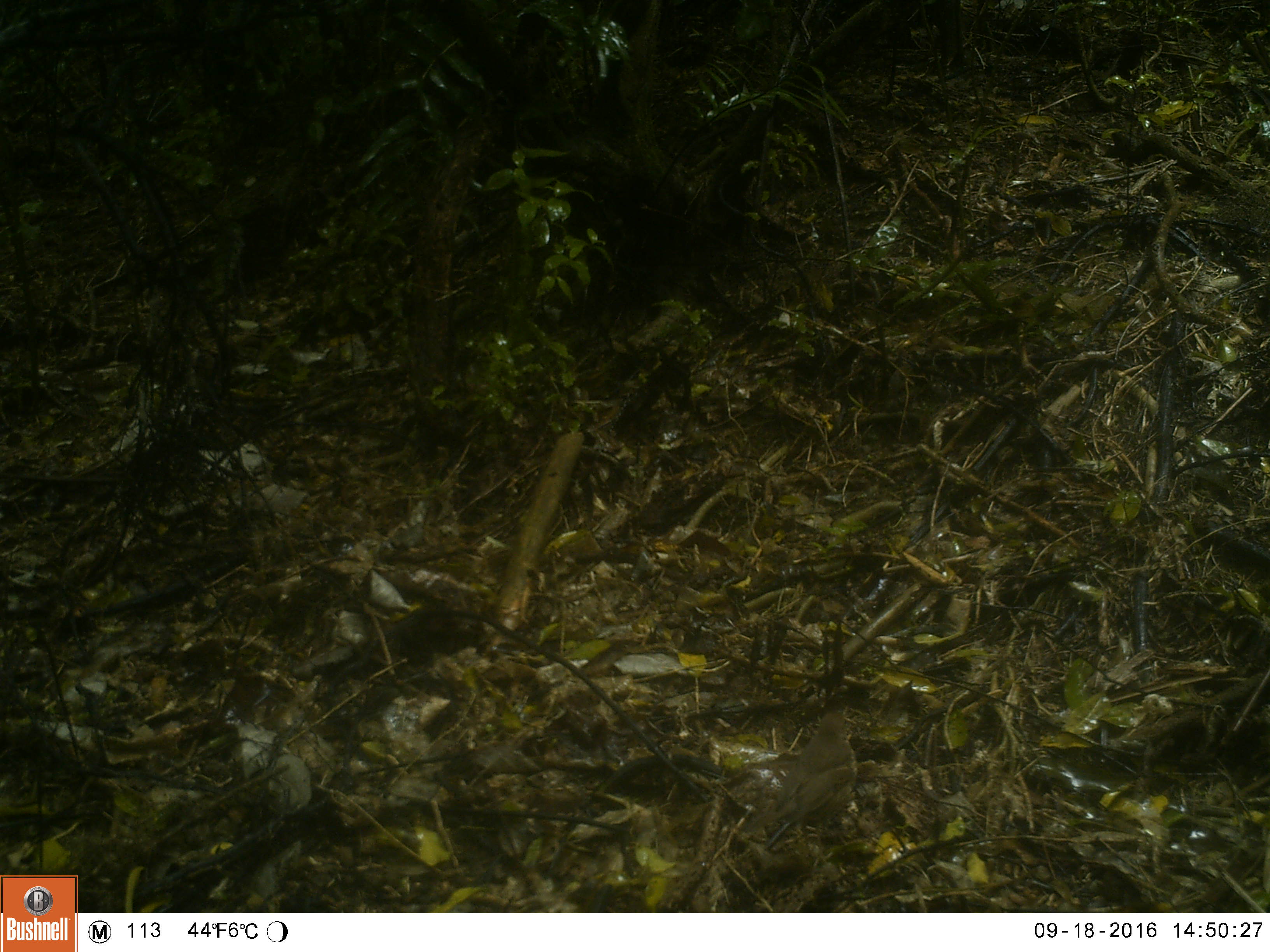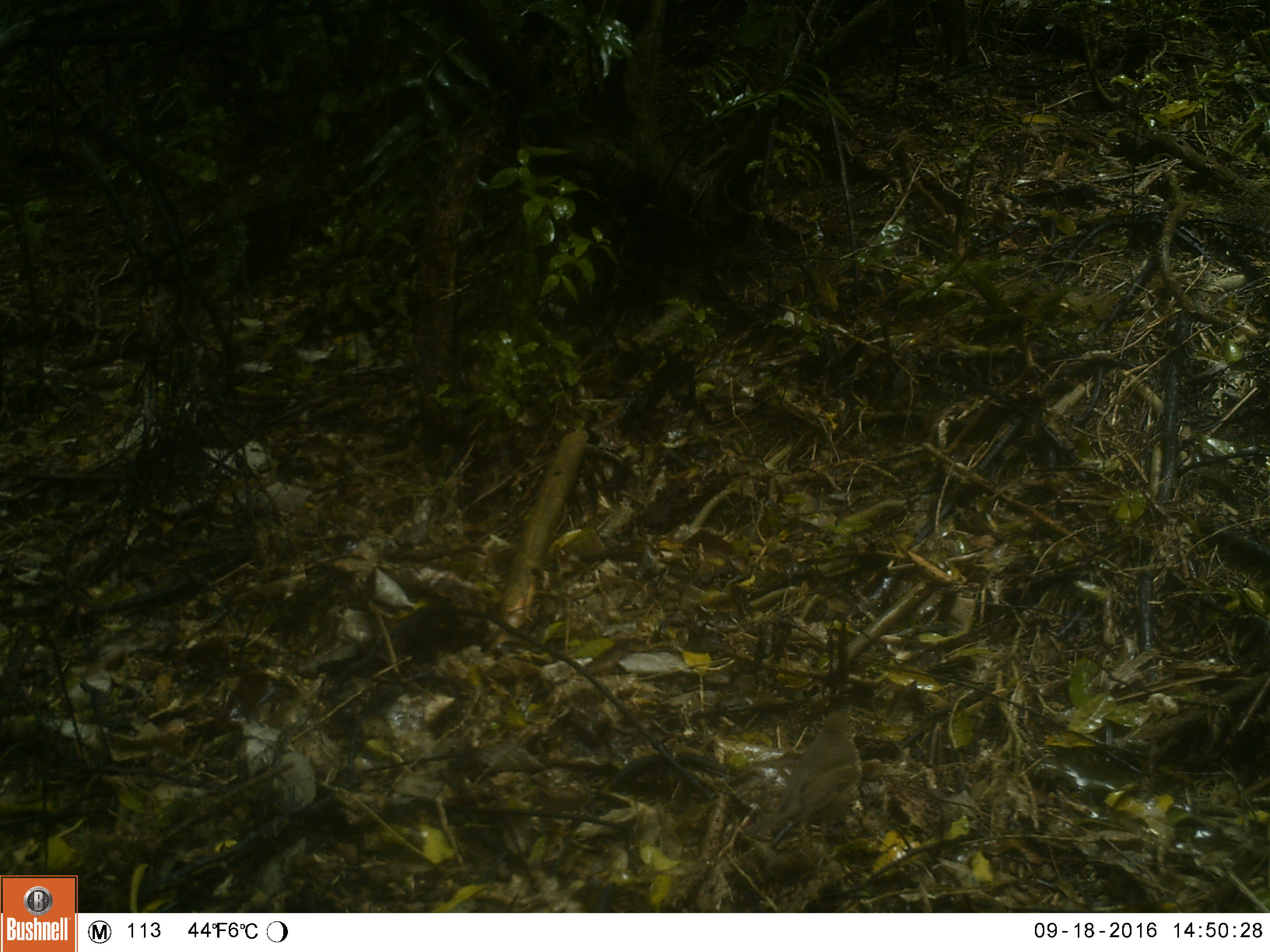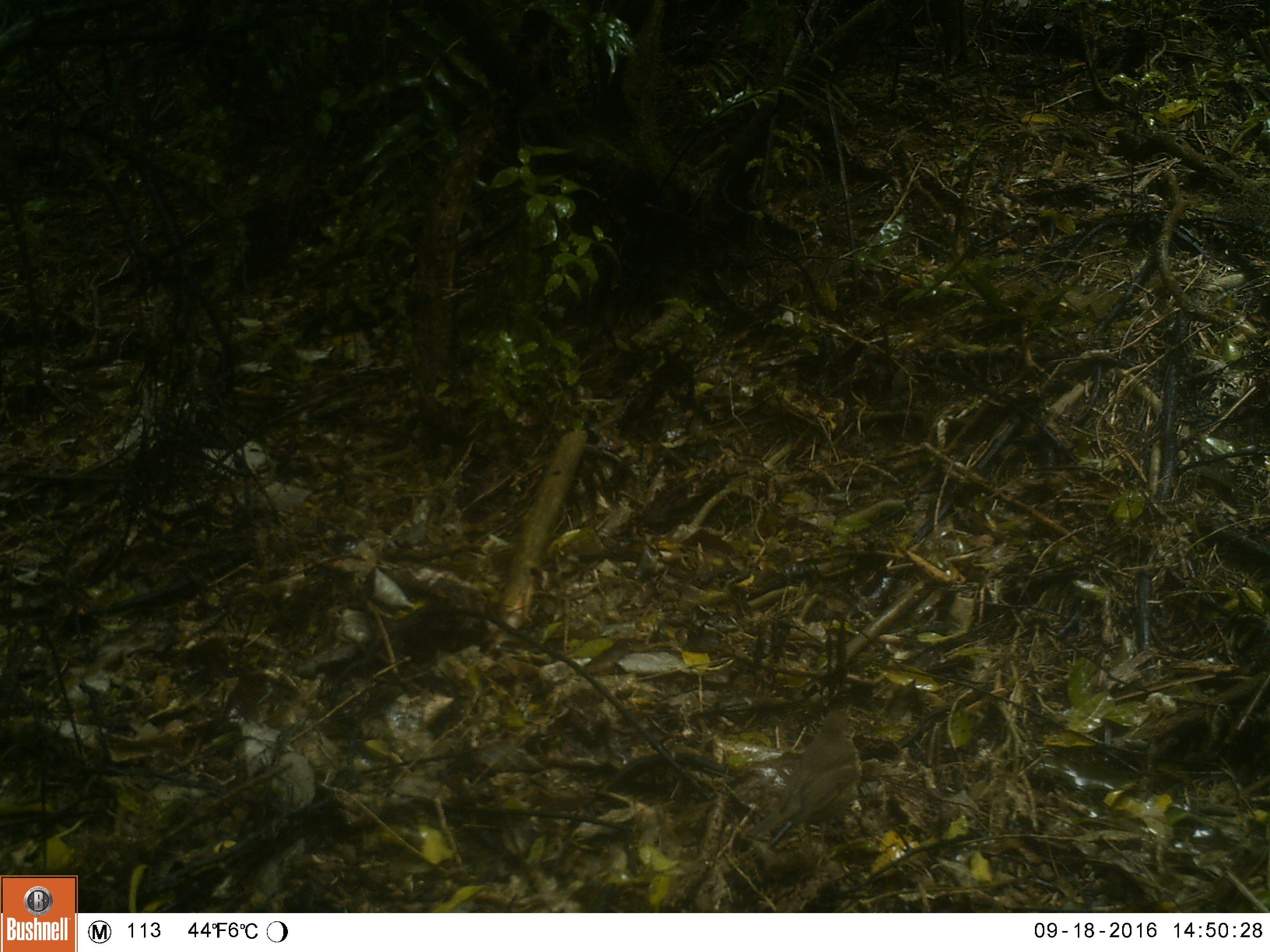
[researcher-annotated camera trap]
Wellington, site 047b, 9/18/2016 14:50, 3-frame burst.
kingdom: Animalia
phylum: Chordata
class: Aves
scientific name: Aves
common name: bird